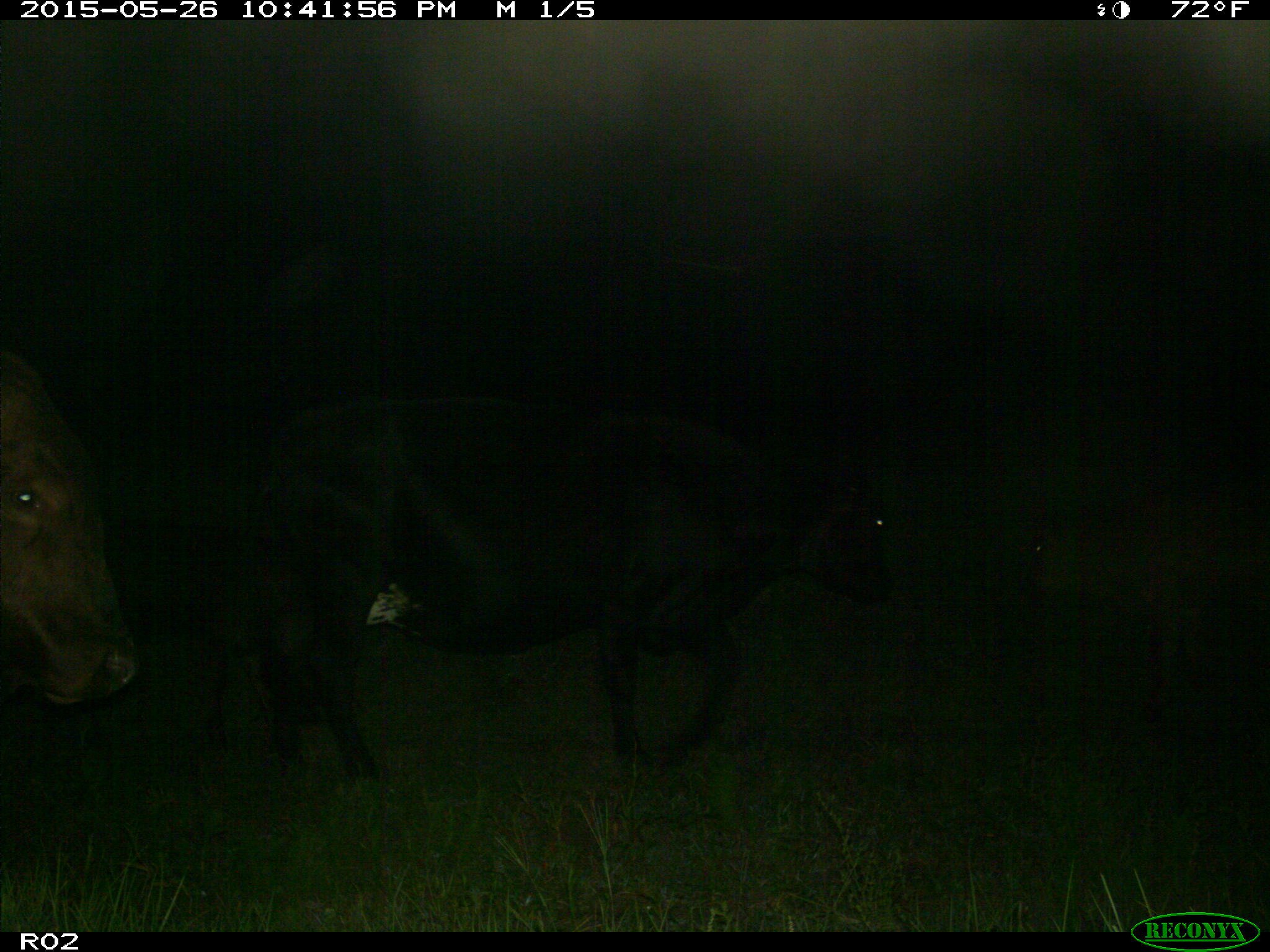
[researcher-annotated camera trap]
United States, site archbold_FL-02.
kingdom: Animalia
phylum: Chordata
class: Mammalia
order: Artiodactyla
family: Bovidae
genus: Bos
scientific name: Bos taurus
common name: domestic cow